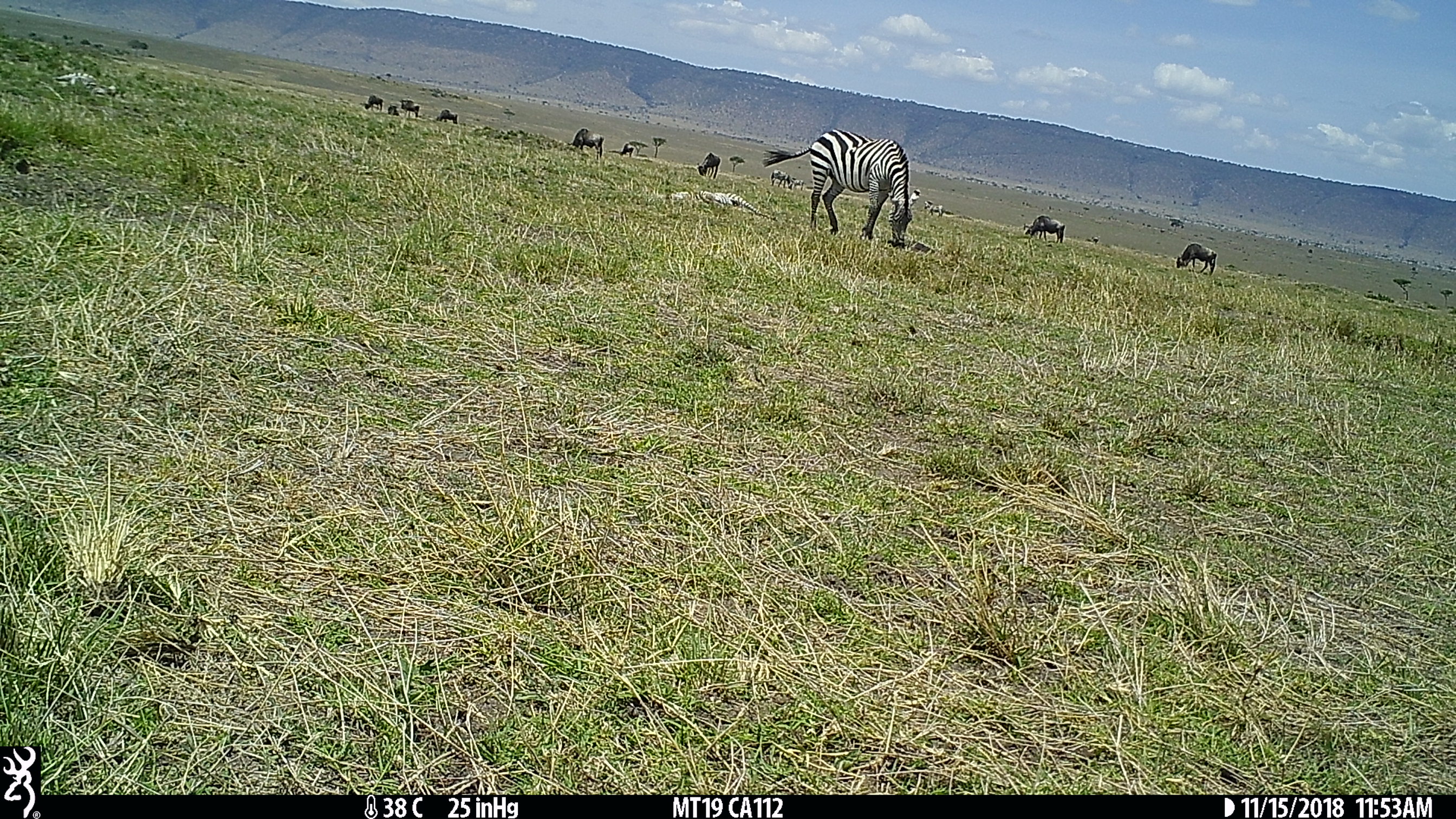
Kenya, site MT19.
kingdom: Animalia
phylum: Chordata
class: Mammalia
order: Perissodactyla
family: Equidae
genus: Equus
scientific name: Equus quagga burchellii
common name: burchell's zebra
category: zebra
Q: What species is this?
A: Zebra (burchell's zebra) (Equus quagga burchellii).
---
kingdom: Animalia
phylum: Chordata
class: Mammalia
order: Artiodactyla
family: Bovidae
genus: Connochaetes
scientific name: Connochaetes taurinus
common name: blue wildebeest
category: wildebeest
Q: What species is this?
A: Wildebeest (blue wildebeest) (Connochaetes taurinus).